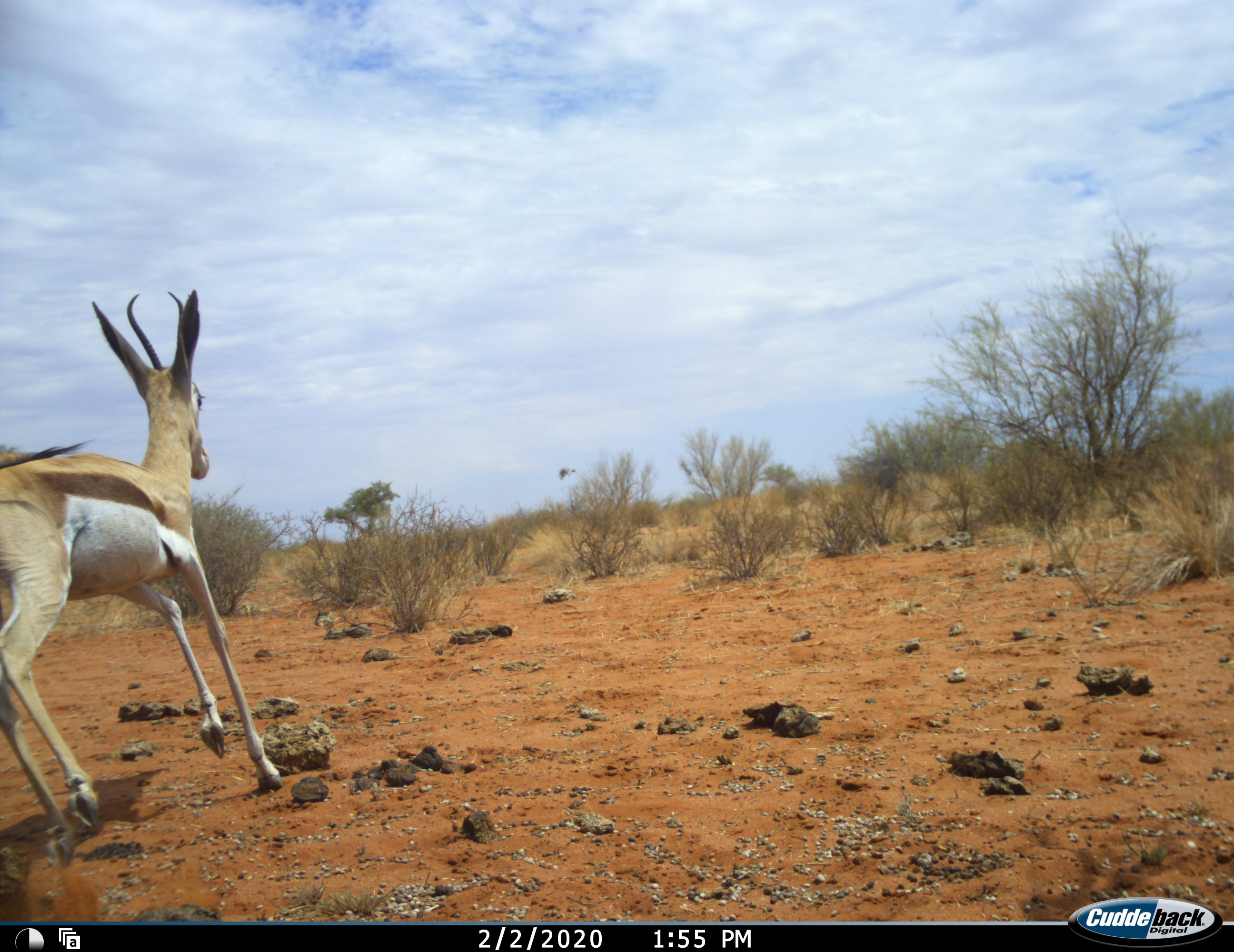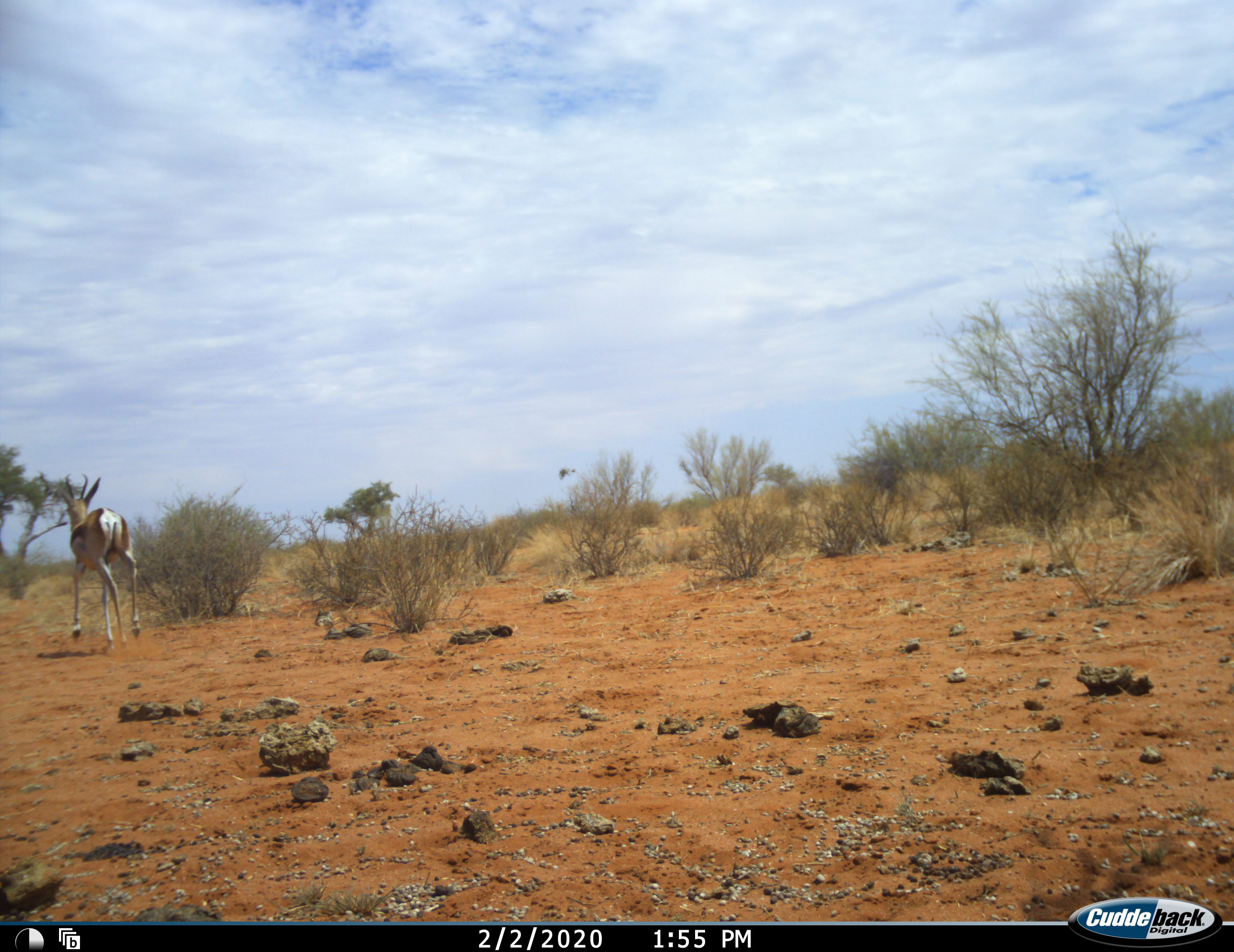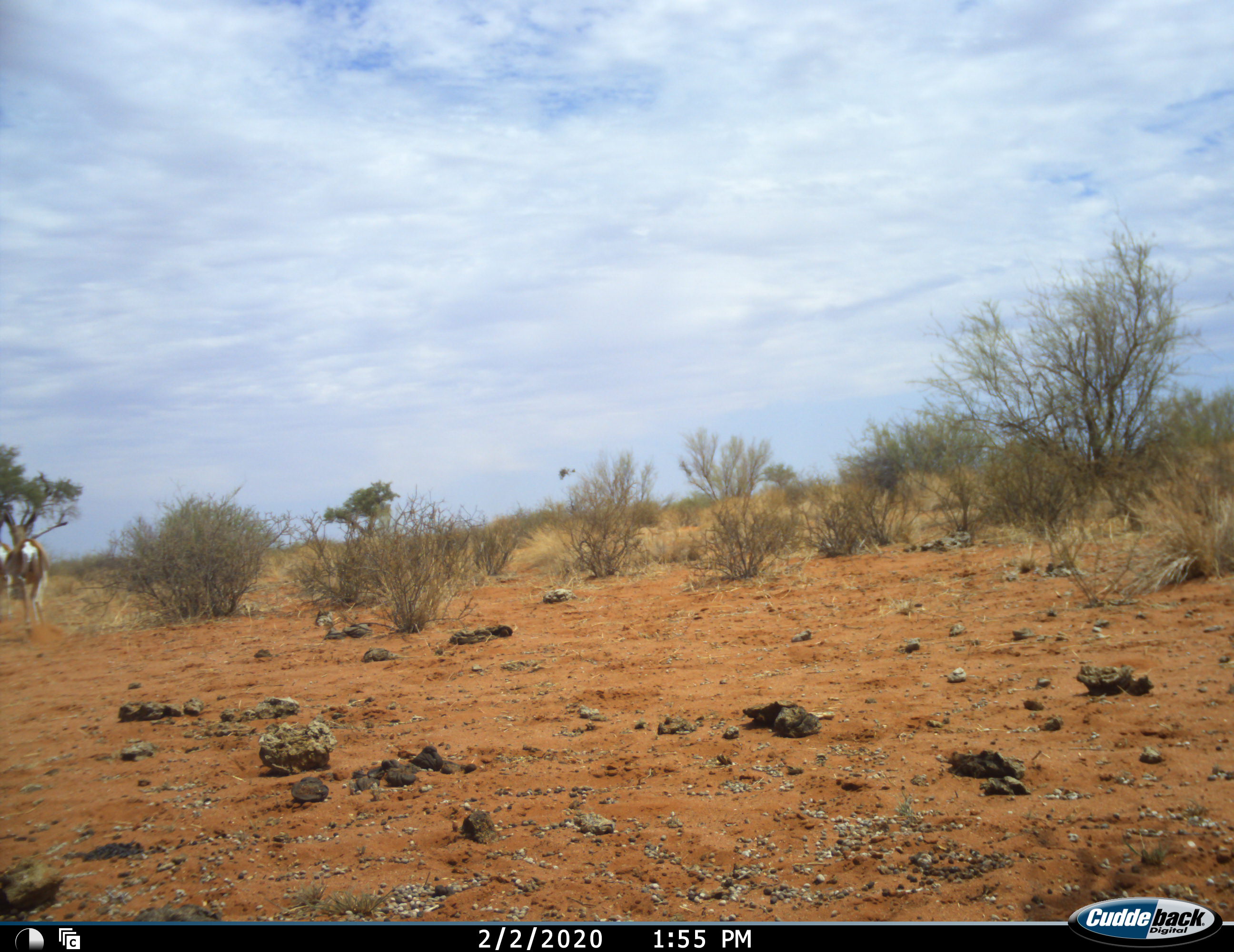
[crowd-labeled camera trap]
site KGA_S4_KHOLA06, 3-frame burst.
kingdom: Animalia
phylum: Chordata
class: Mammalia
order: Artiodactyla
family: Bovidae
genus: Antidorcas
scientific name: Antidorcas marsupialis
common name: springbok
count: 1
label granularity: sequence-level